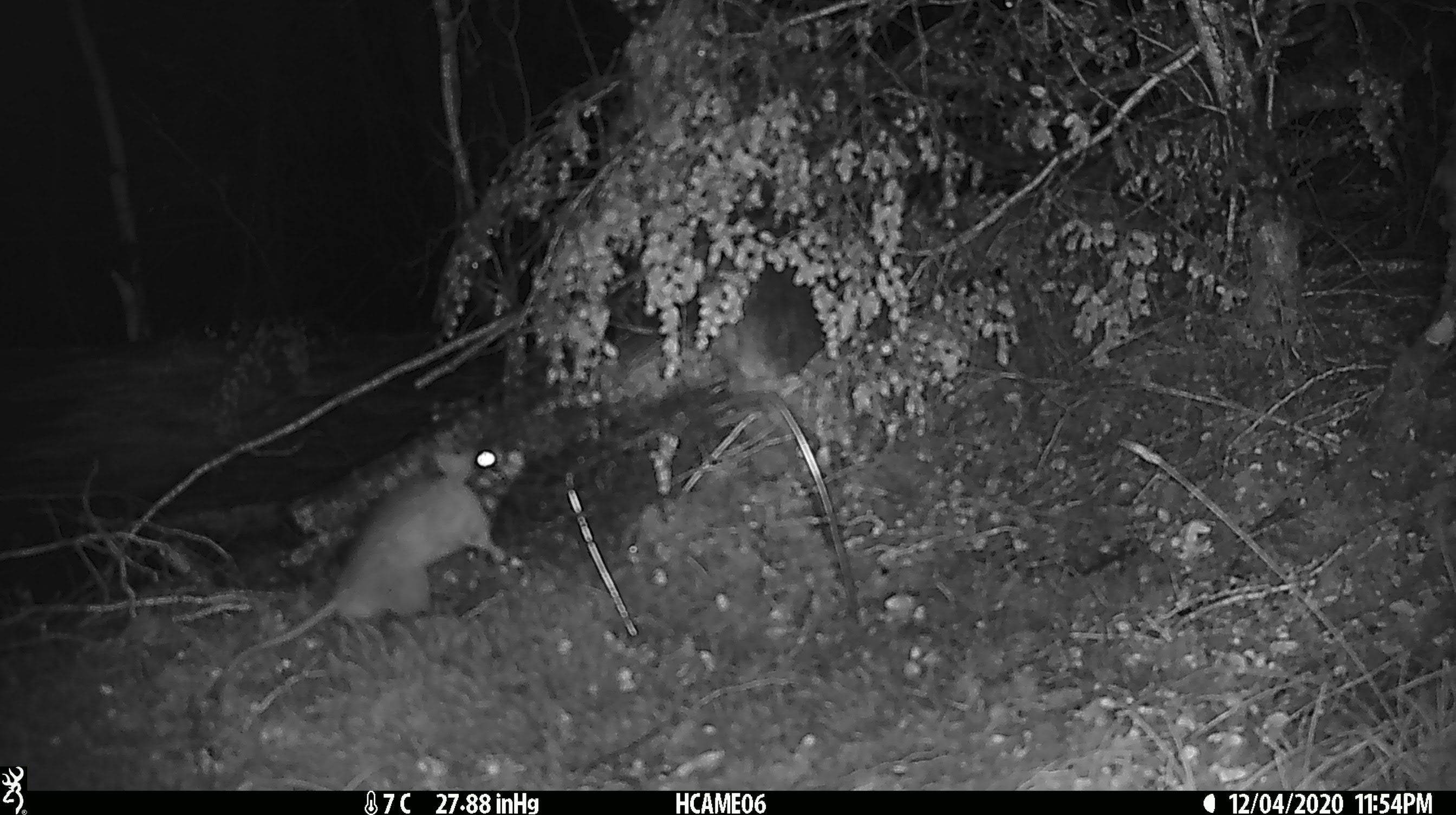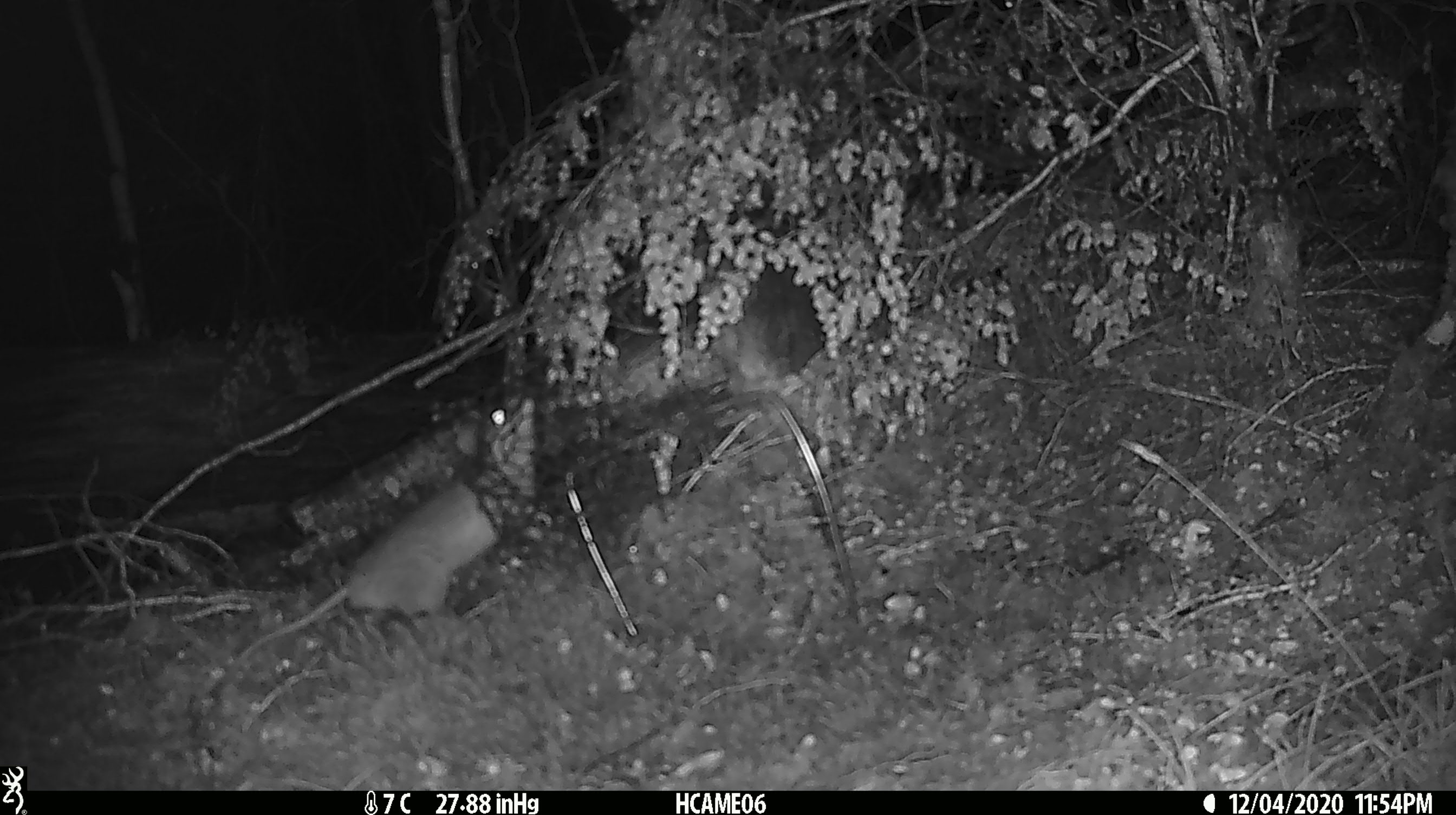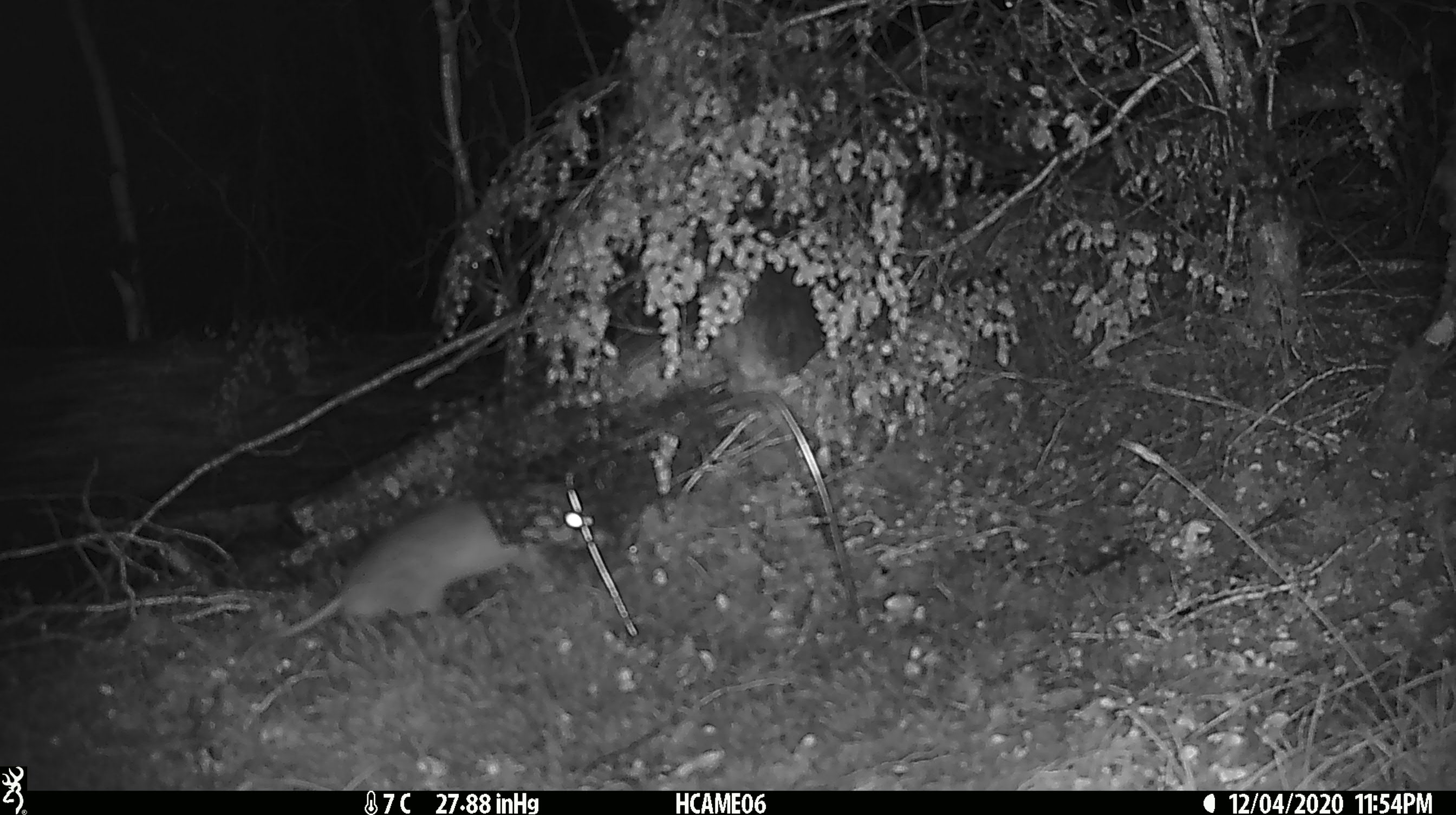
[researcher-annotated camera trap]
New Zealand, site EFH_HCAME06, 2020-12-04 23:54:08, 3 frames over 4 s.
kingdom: Animalia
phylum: Chordata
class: Mammalia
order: Rodentia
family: Muridae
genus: Rattus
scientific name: Rattus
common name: rat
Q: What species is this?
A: Rat (Rattus).